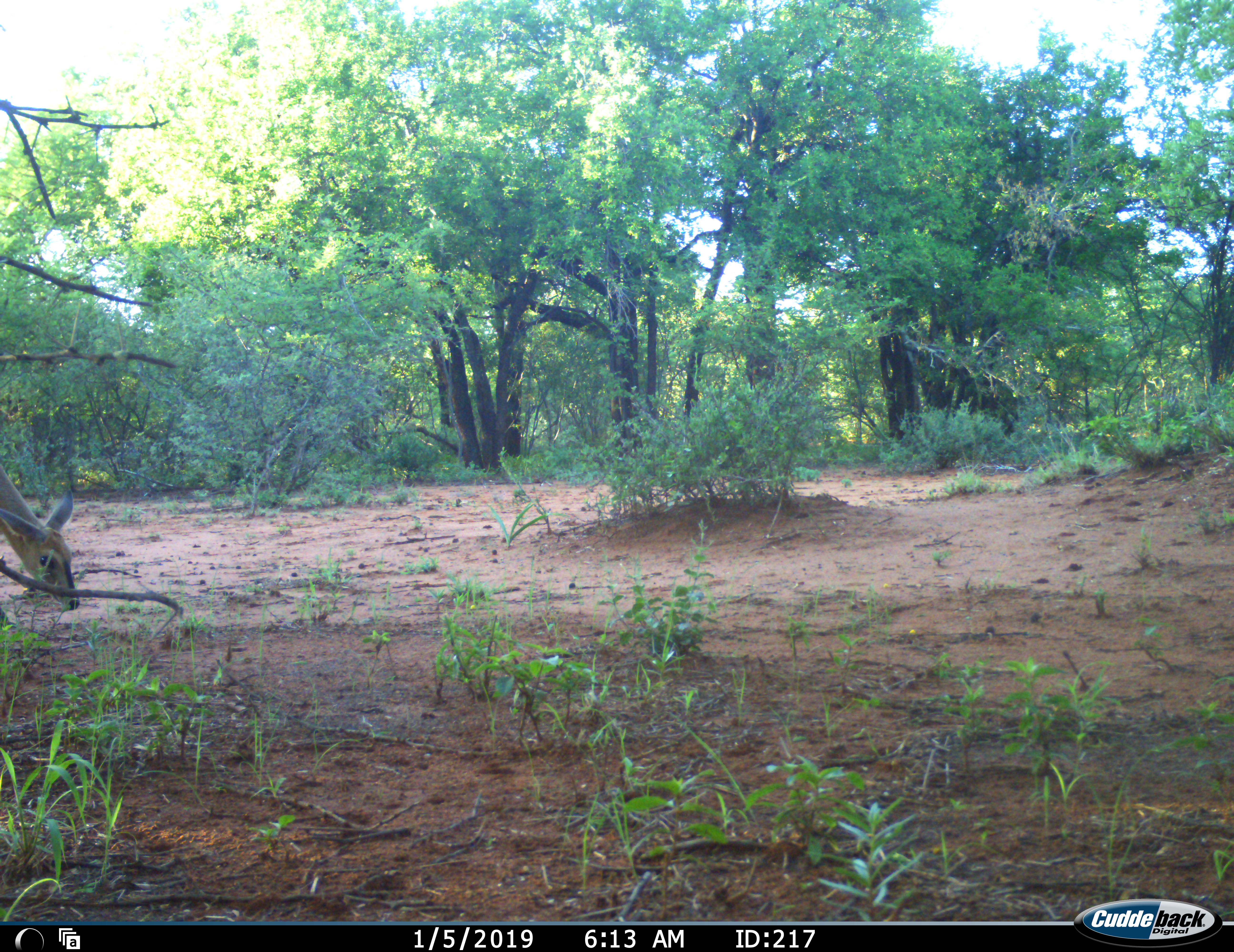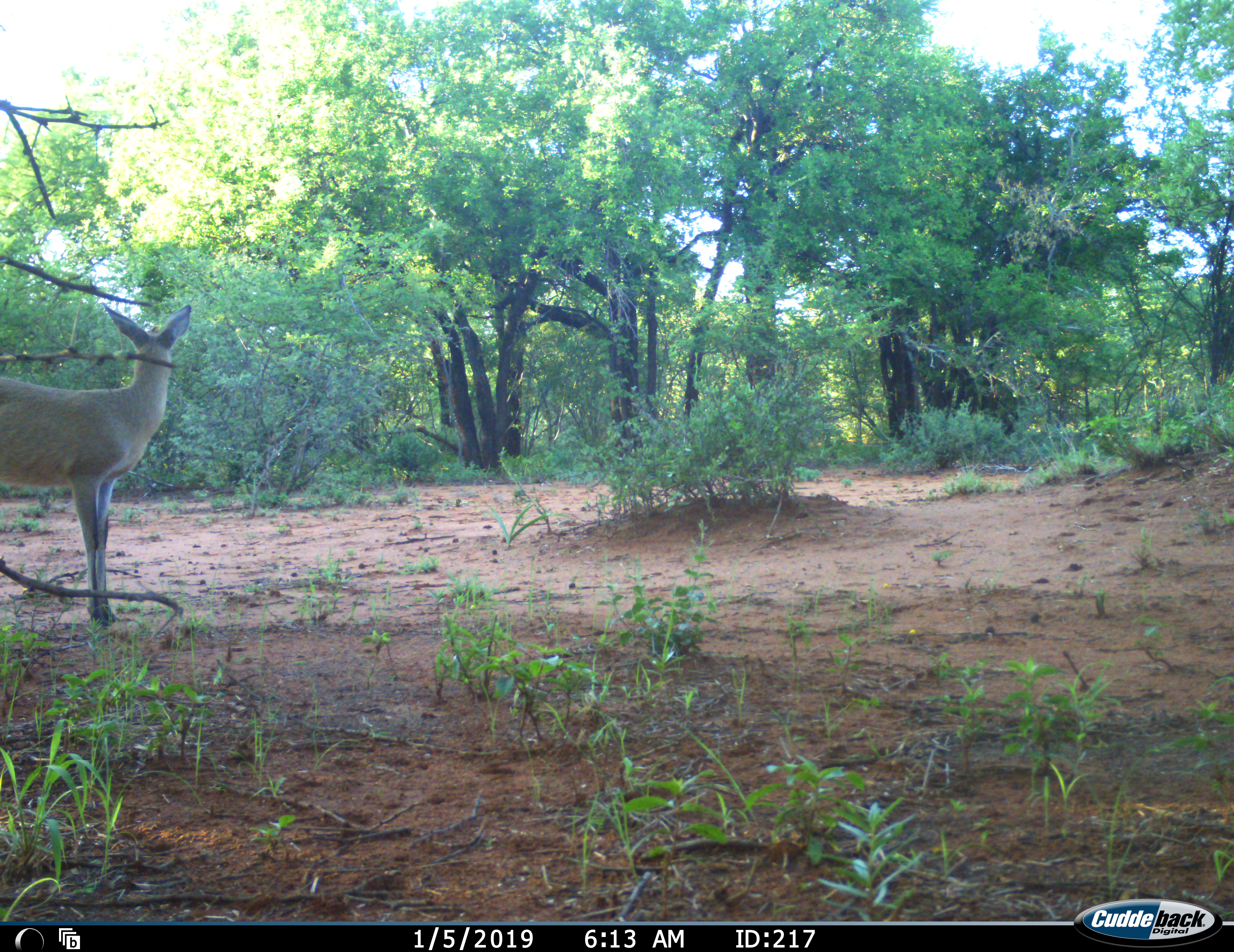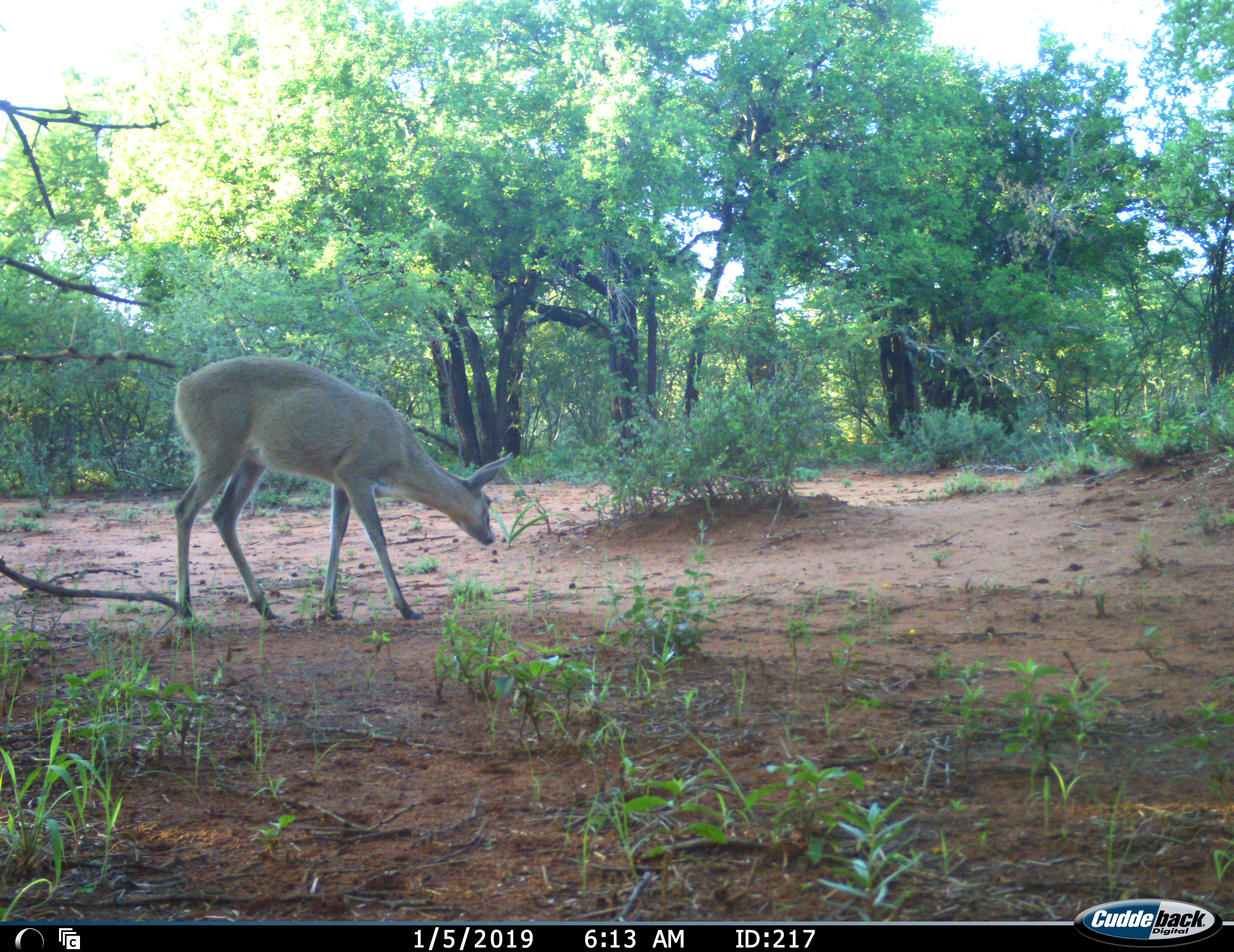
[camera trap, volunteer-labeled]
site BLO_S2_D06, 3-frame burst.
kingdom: Animalia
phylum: Chordata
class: Mammalia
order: Artiodactyla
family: Bovidae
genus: Sylvicapra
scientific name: Sylvicapra grimmia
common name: common duiker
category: duikercommongrey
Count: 1.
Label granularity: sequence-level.